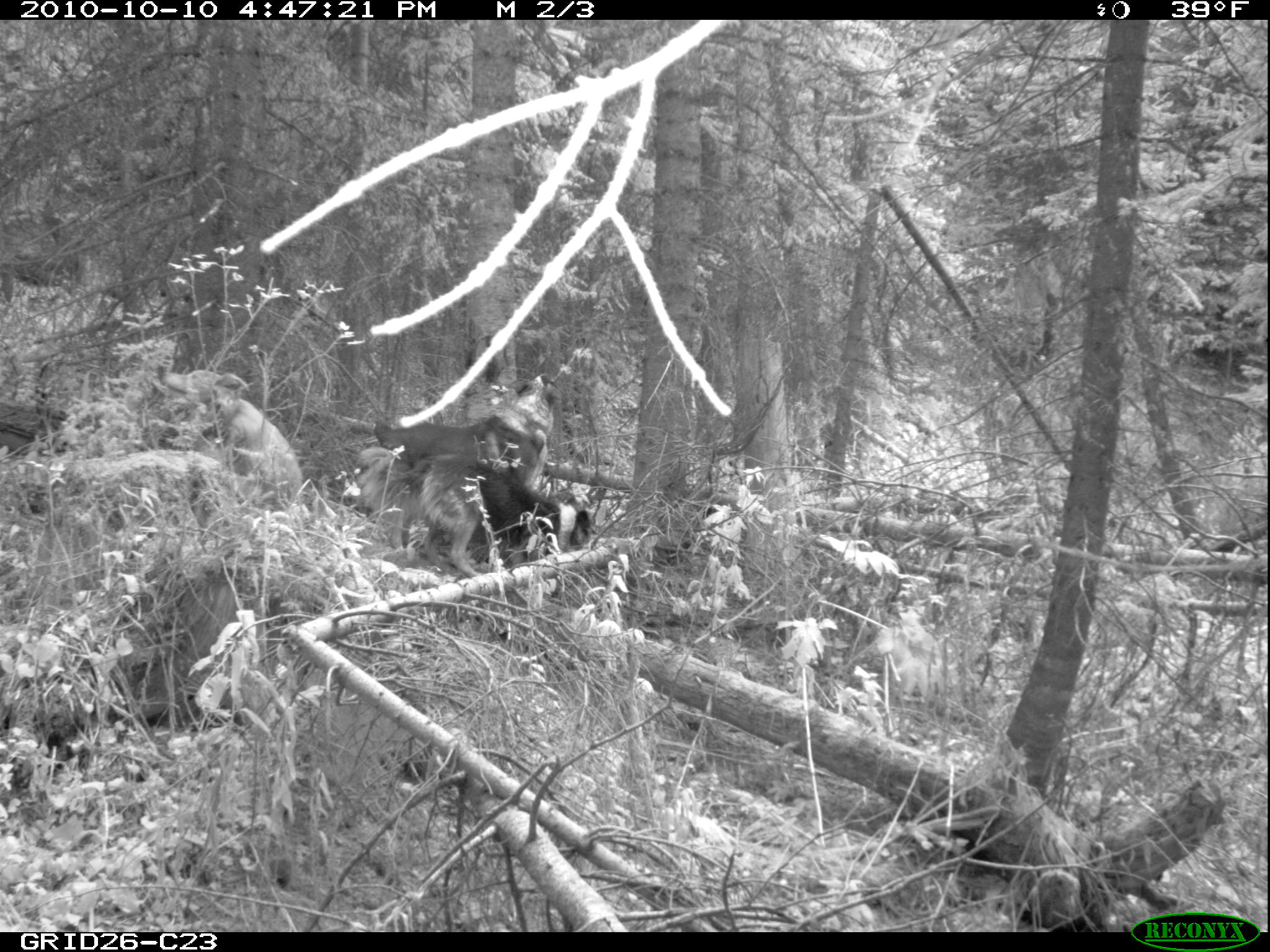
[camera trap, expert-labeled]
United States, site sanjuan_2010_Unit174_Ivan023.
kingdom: Animalia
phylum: Chordata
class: Mammalia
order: Carnivora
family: Canidae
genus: Canis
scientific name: Canis familiaris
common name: domestic dog